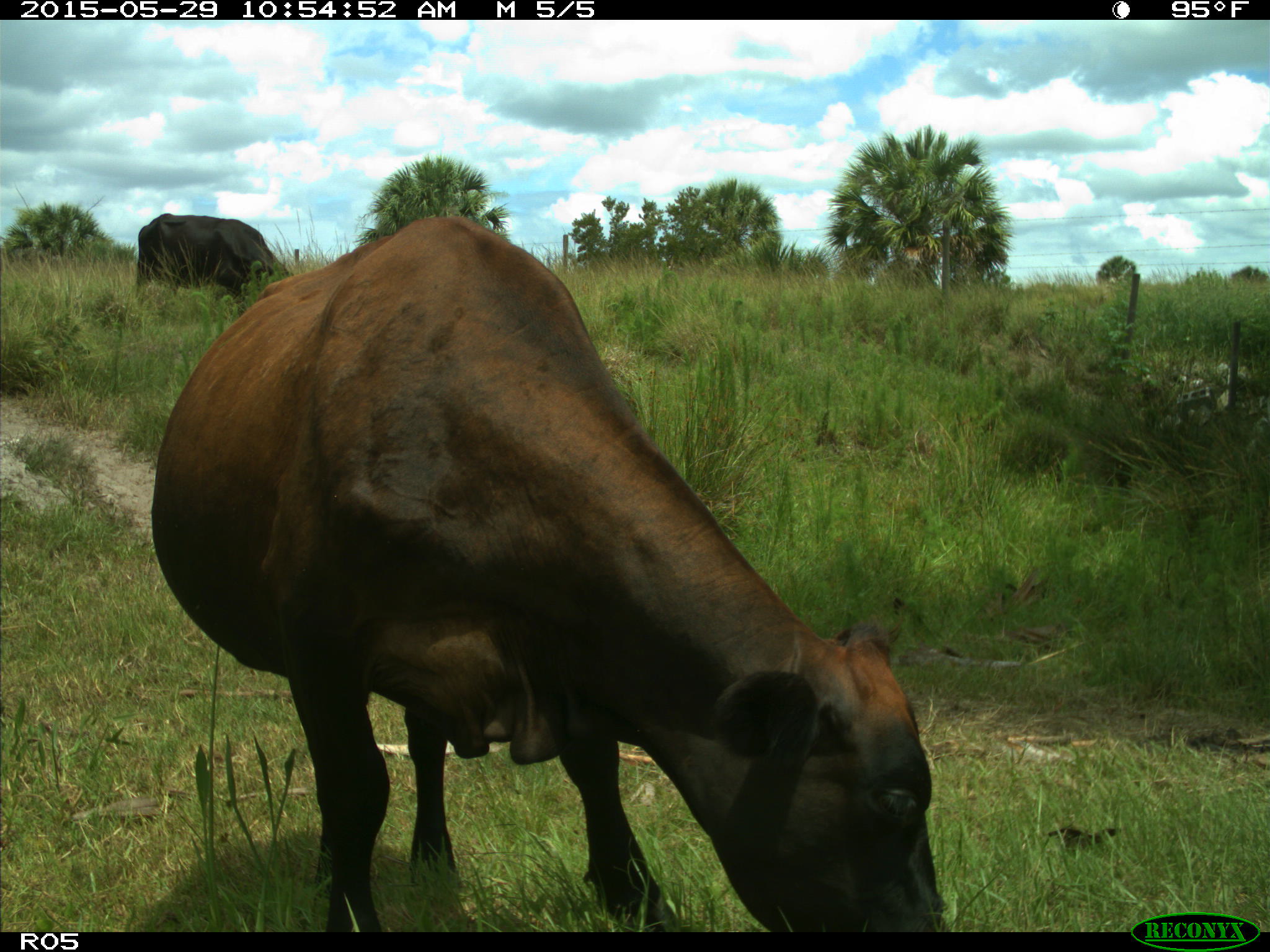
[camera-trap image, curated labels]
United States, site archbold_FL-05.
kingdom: Animalia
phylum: Chordata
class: Mammalia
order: Artiodactyla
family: Bovidae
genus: Bos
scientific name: Bos taurus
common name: domestic cow